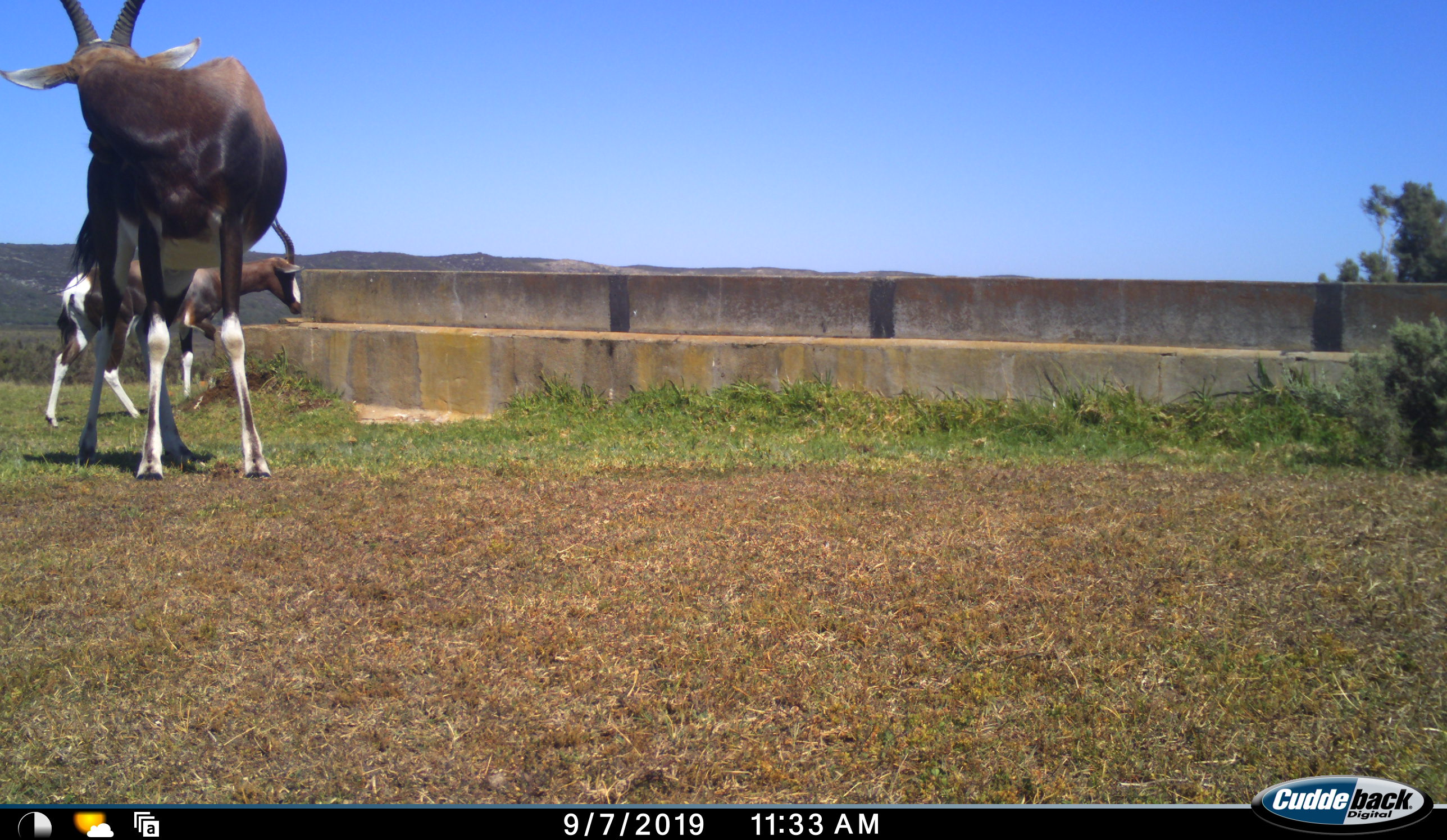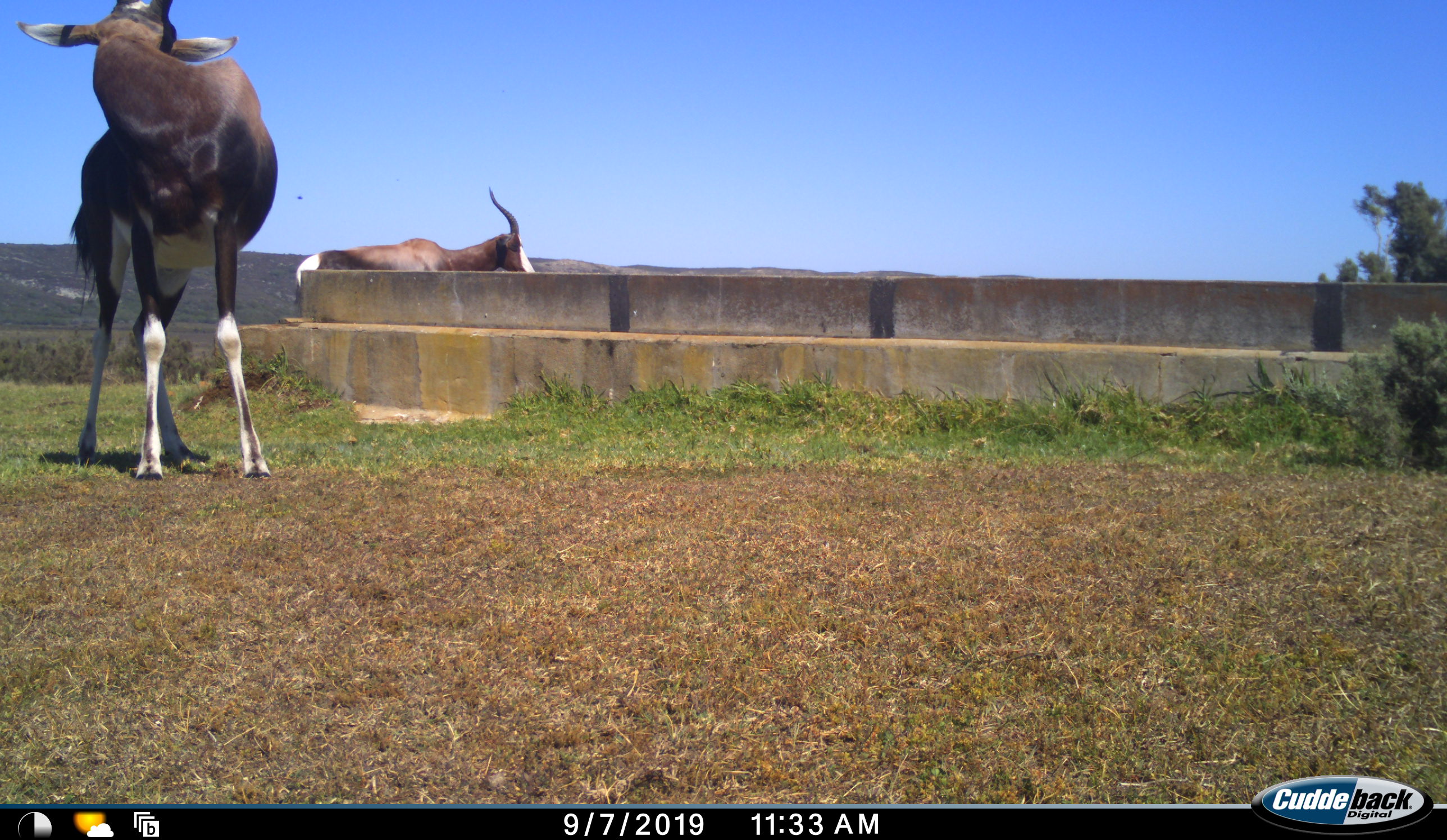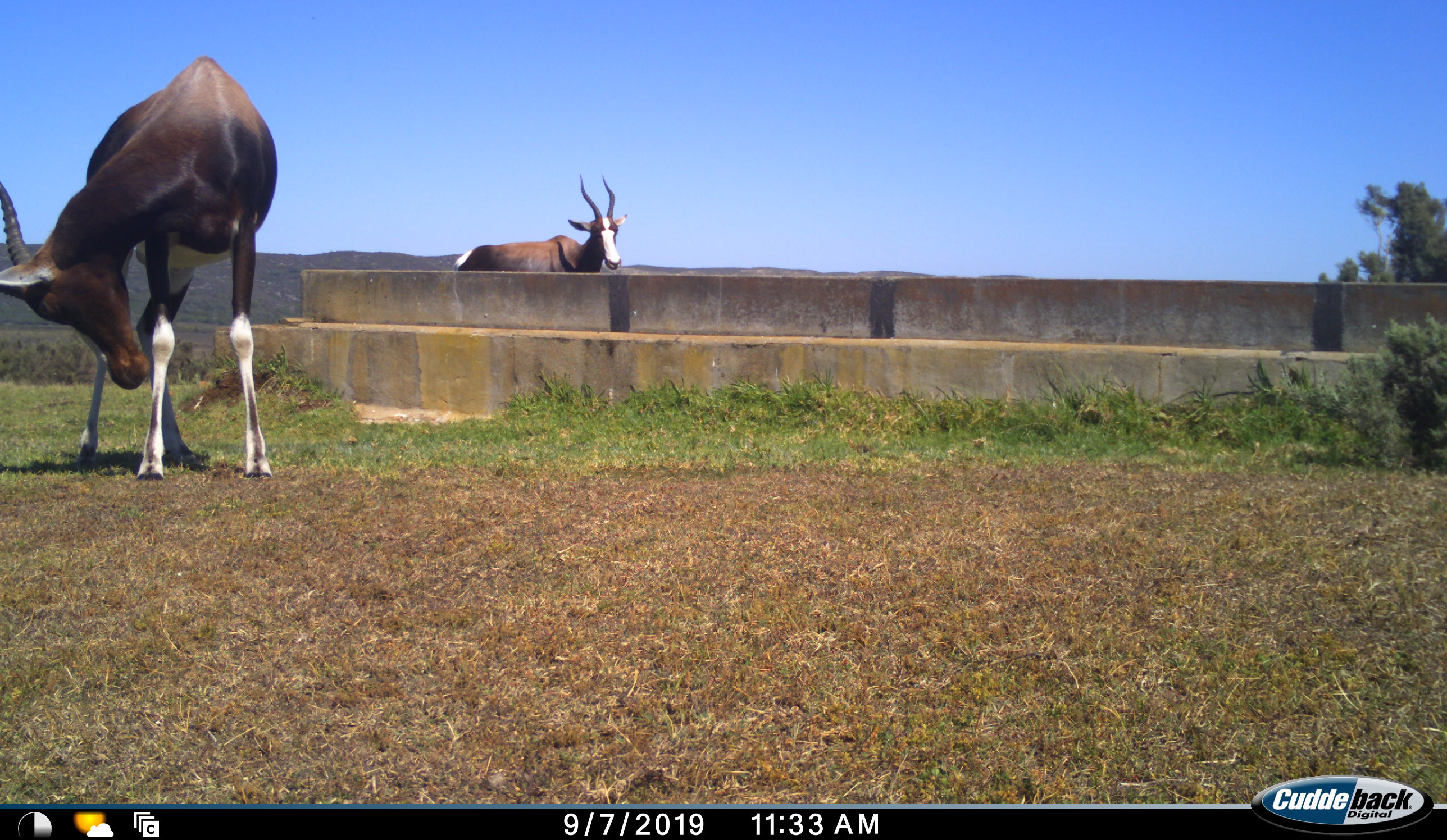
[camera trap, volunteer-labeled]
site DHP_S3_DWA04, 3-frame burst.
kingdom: Animalia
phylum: Chordata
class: Mammalia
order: Artiodactyla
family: Bovidae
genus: Damaliscus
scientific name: Damaliscus pygargus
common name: bontebok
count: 2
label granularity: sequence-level